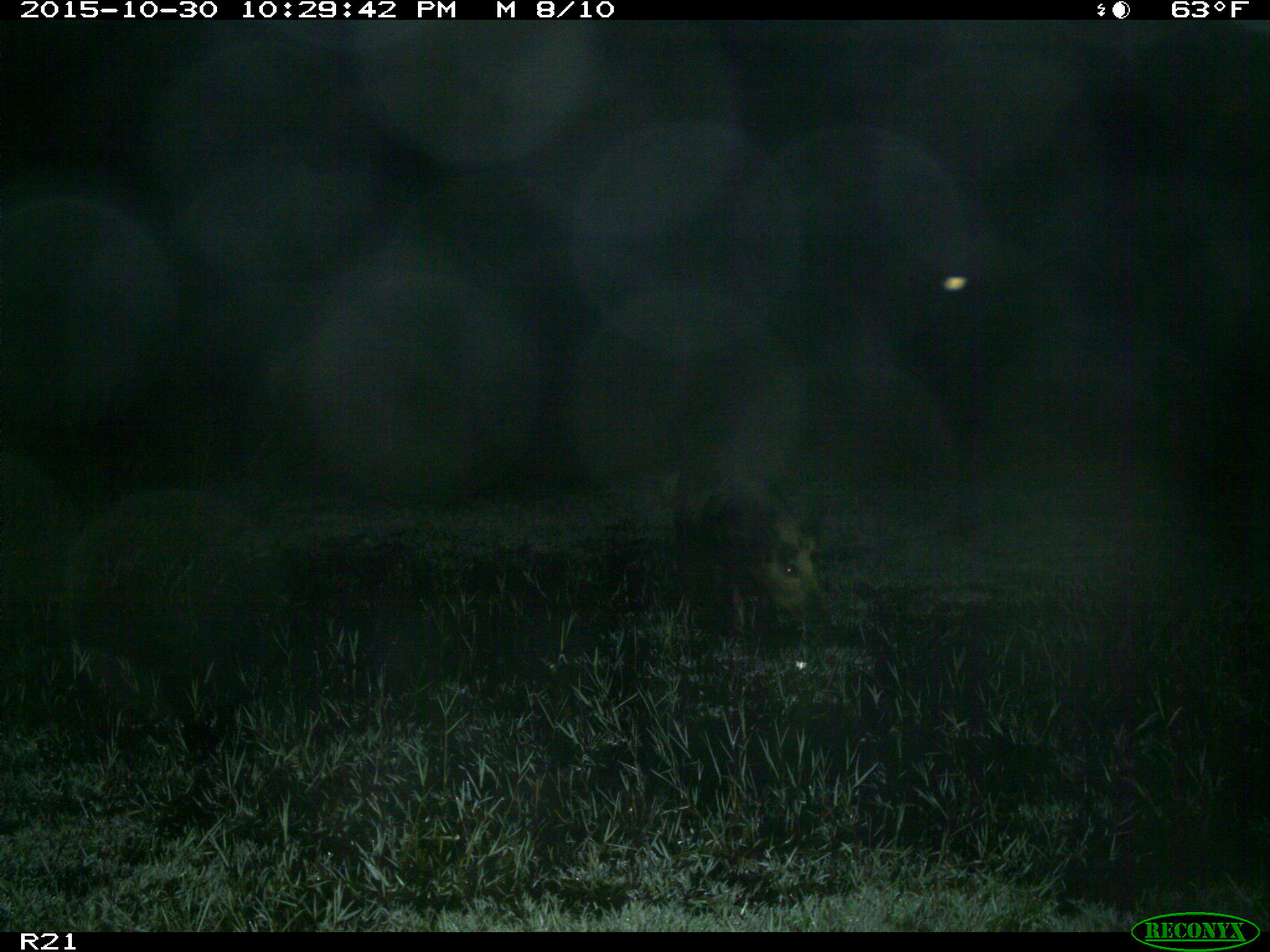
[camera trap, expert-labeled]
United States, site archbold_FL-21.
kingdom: Animalia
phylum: Chordata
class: Mammalia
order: Artiodactyla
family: Suidae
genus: Sus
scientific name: Sus scrofa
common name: wild boar